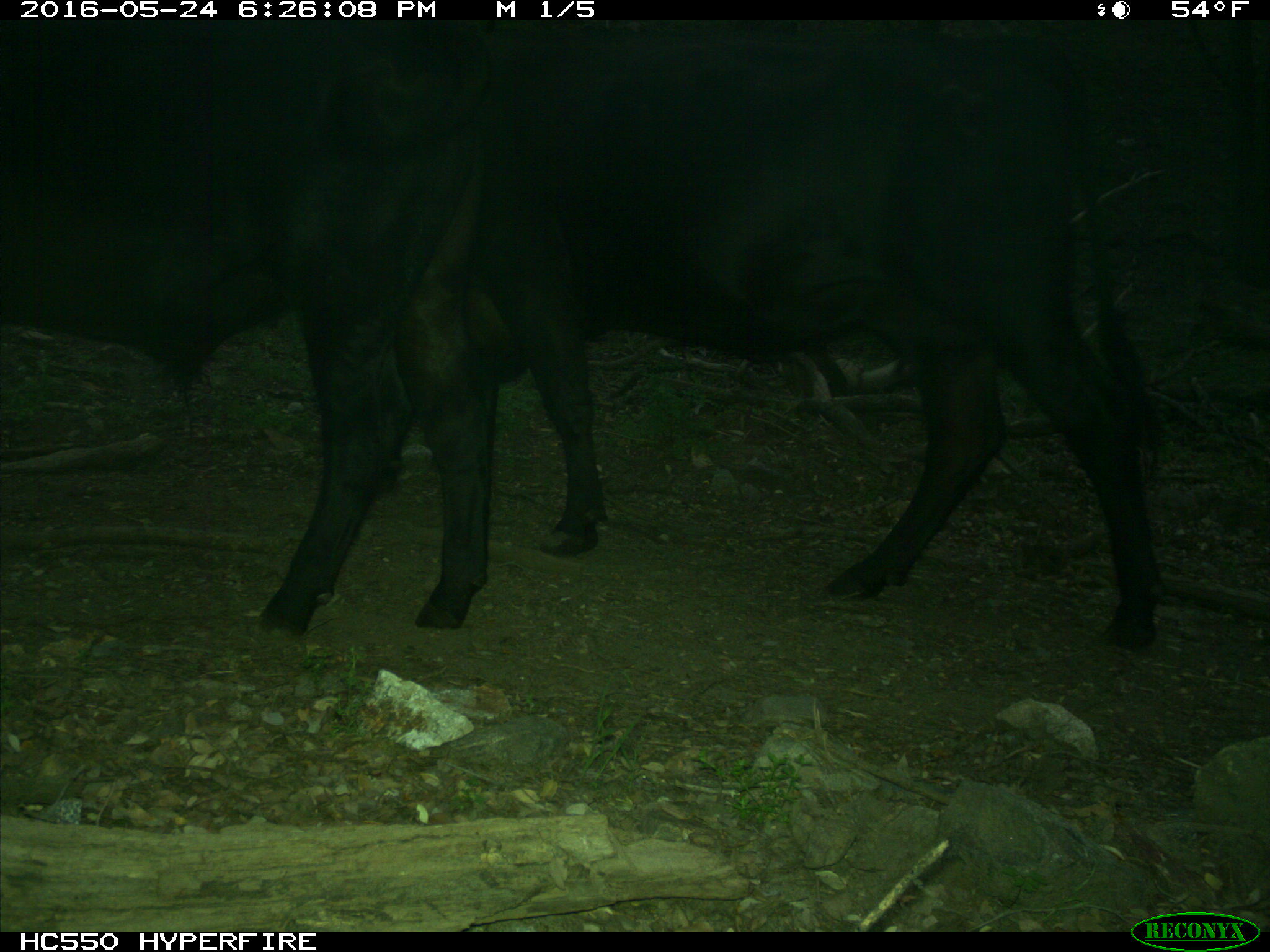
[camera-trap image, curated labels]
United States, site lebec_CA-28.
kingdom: Animalia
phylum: Chordata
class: Mammalia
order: Artiodactyla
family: Bovidae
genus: Bos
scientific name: Bos taurus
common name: domestic cow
Bos taurus (domestic cow).